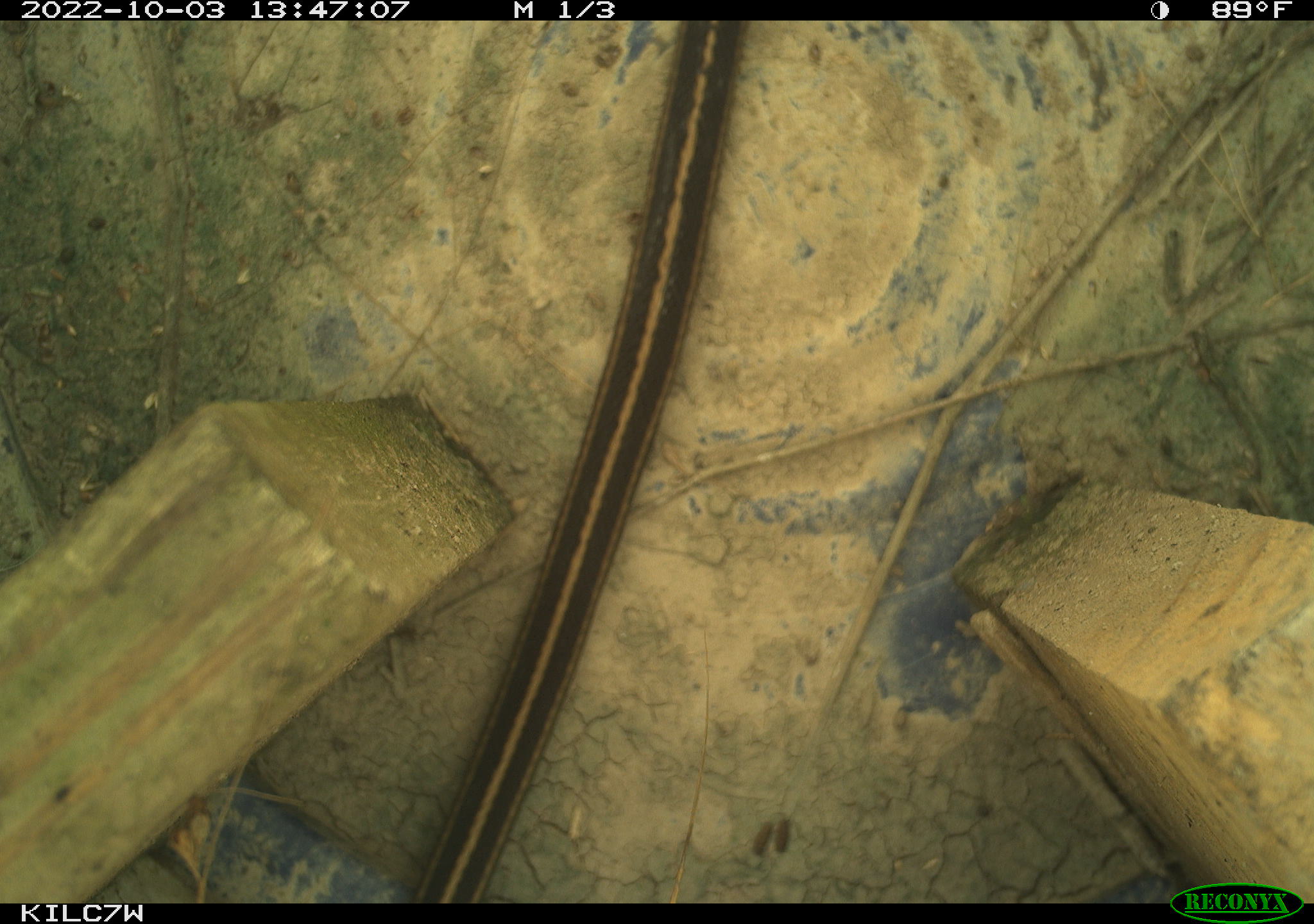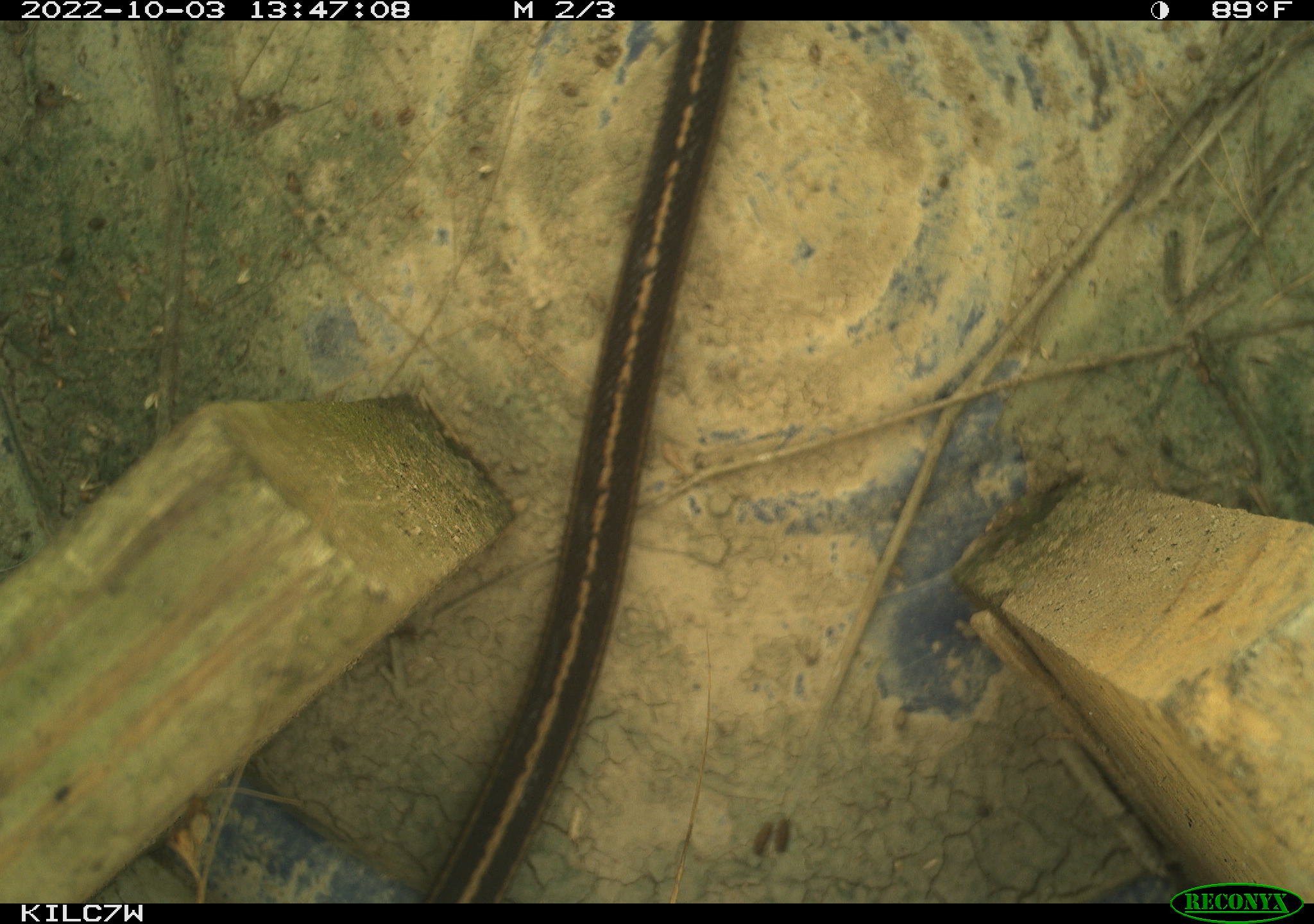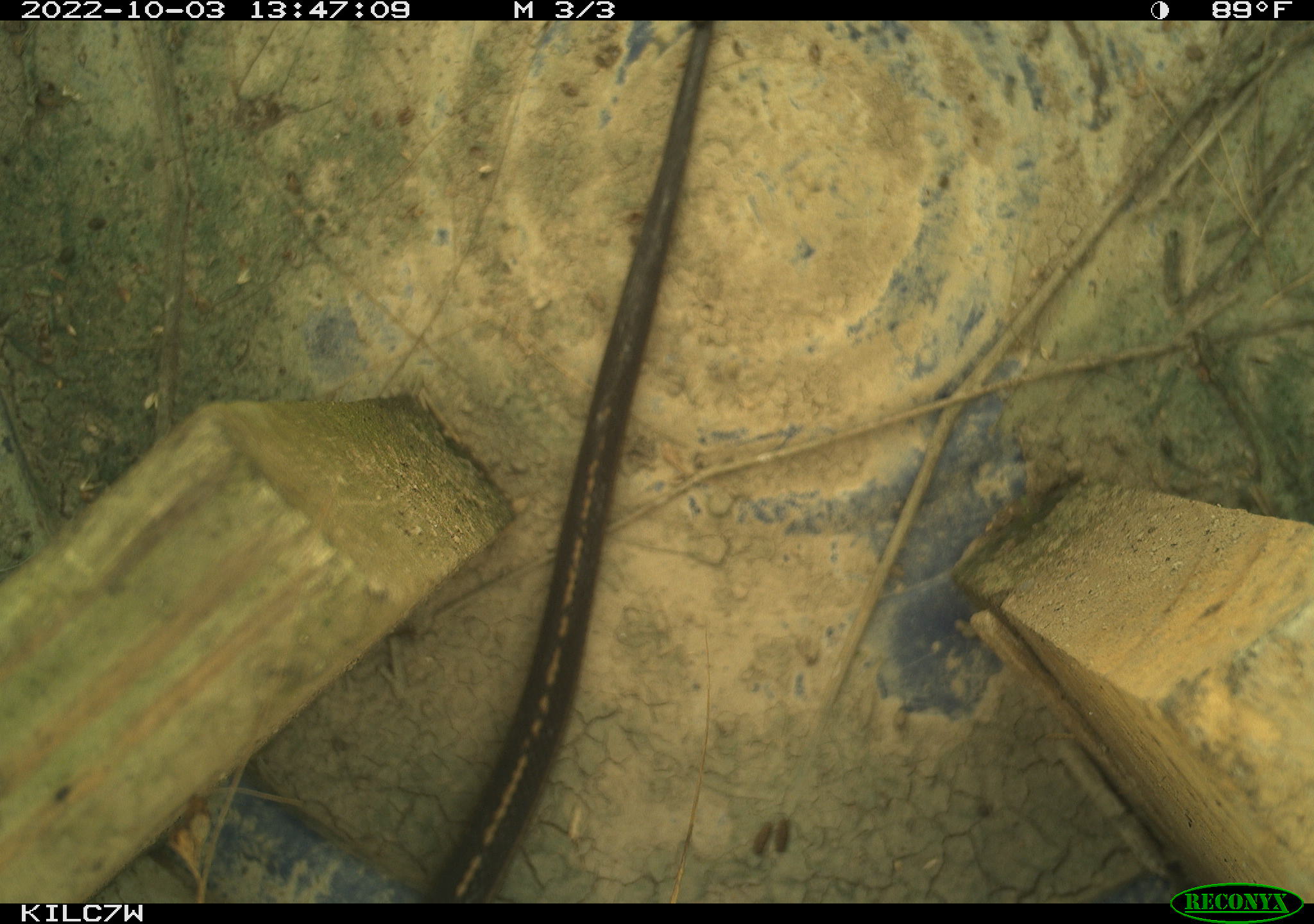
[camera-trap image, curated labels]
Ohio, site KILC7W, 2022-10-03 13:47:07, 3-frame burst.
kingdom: Animalia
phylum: Chordata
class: Reptilia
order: Squamata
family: Colubridae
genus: Thamnophis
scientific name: Thamnophis sirtalis sirtalis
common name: eastern gartersnake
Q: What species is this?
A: Eastern gartersnake (Thamnophis sirtalis sirtalis).